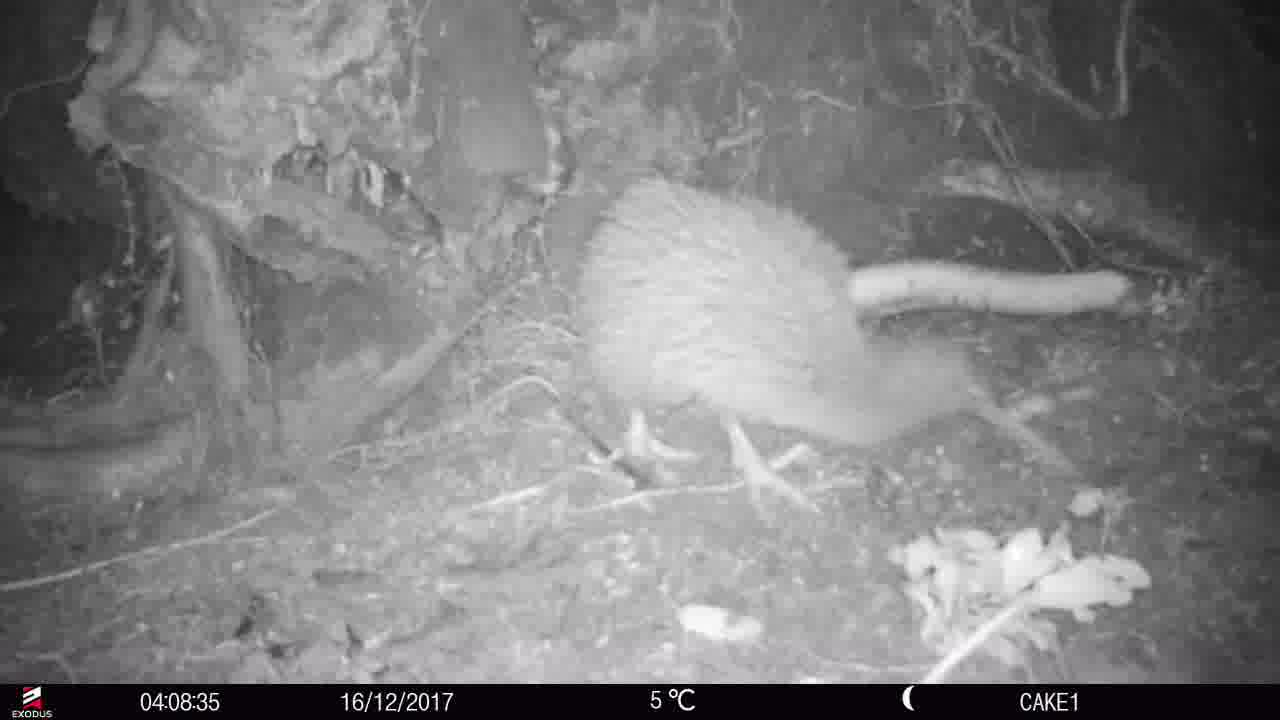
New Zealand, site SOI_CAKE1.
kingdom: Animalia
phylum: Chordata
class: Aves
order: Apterygiformes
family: Apterygidae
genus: Apteryx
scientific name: Apteryx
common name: kiwi